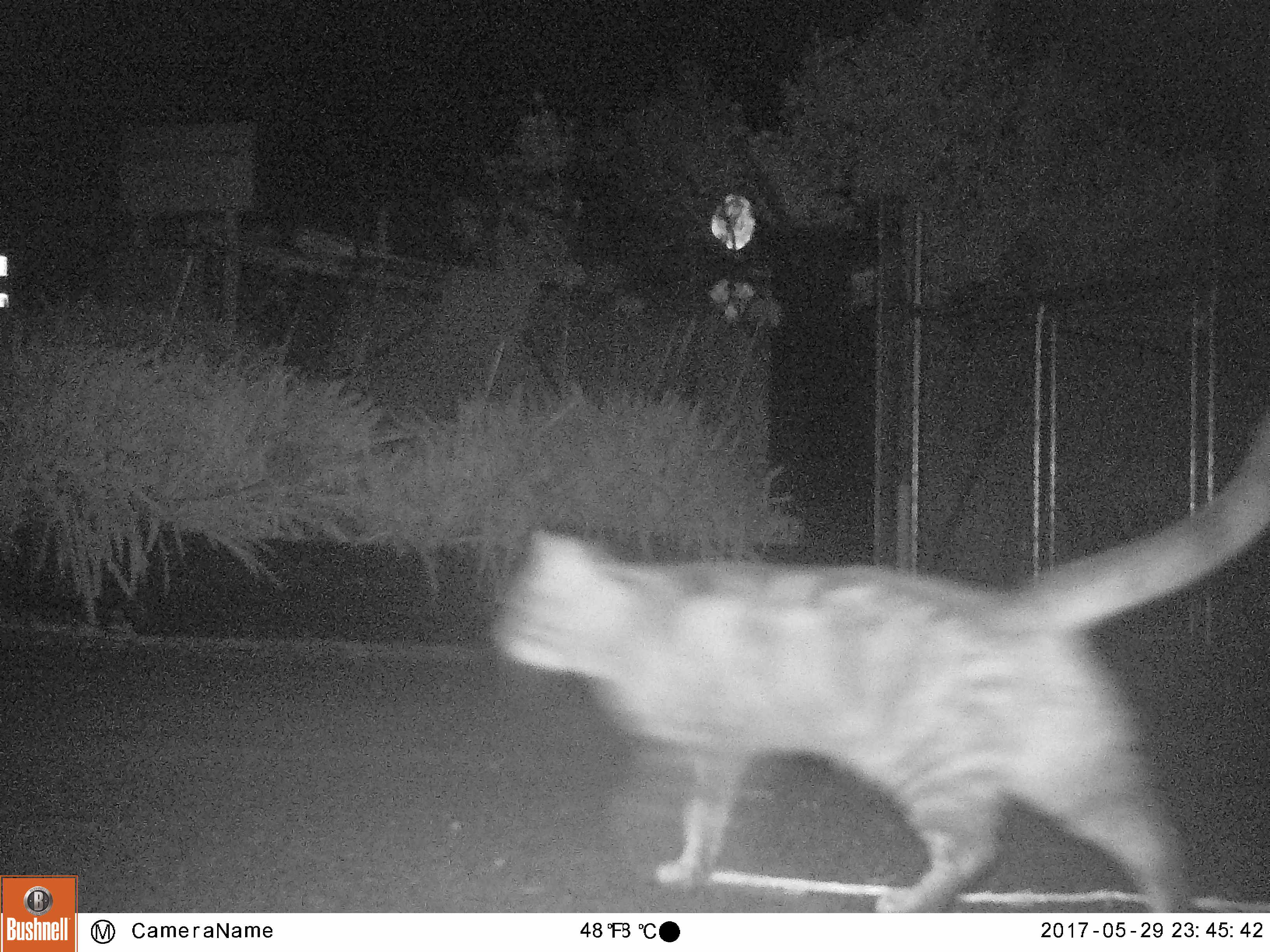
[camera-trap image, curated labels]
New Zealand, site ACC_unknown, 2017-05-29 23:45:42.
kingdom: Animalia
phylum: Chordata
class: Mammalia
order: Carnivora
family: Felidae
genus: Felis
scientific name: Felis catus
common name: domestic cat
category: cat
Cat (domestic cat) (Felis catus).